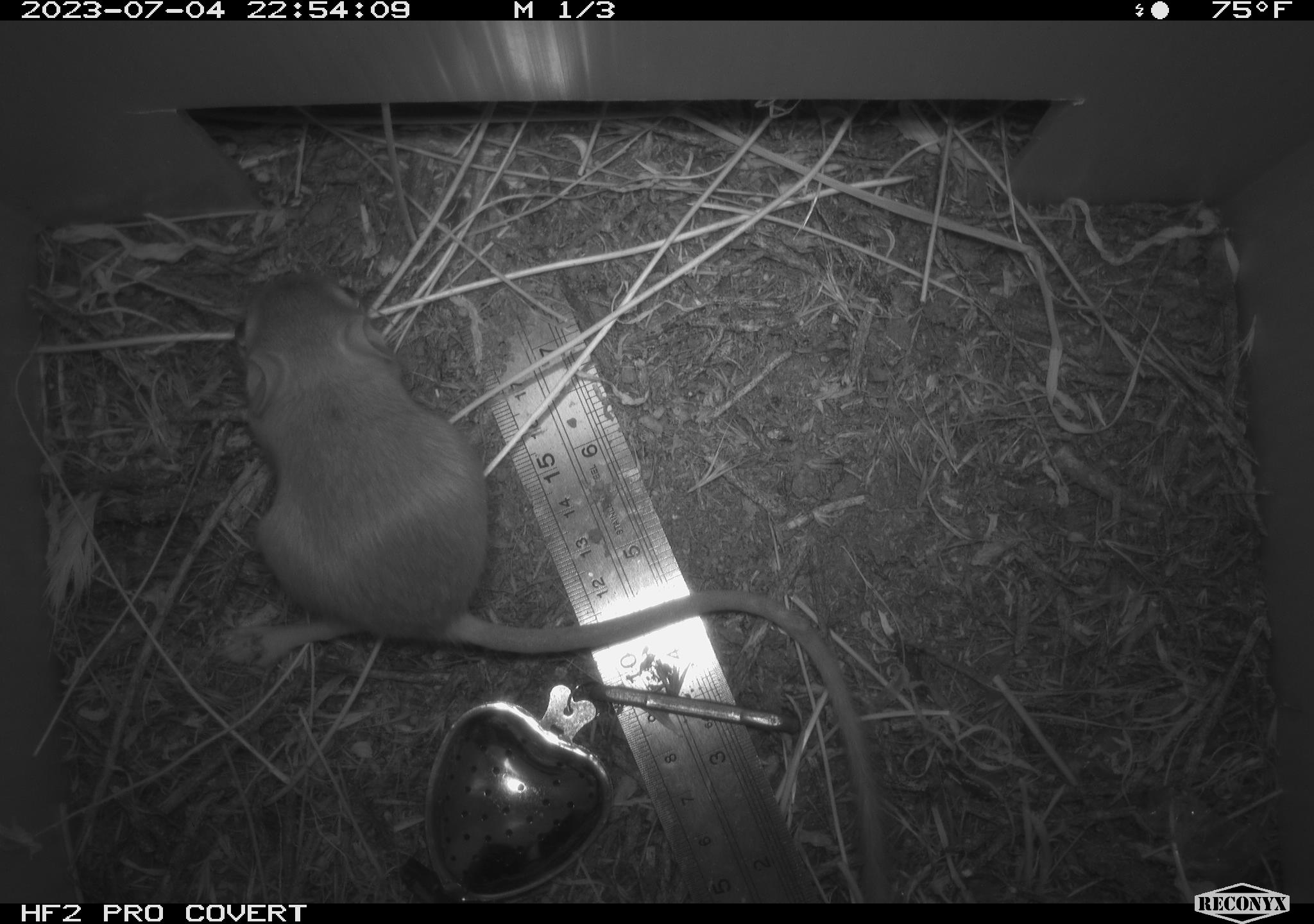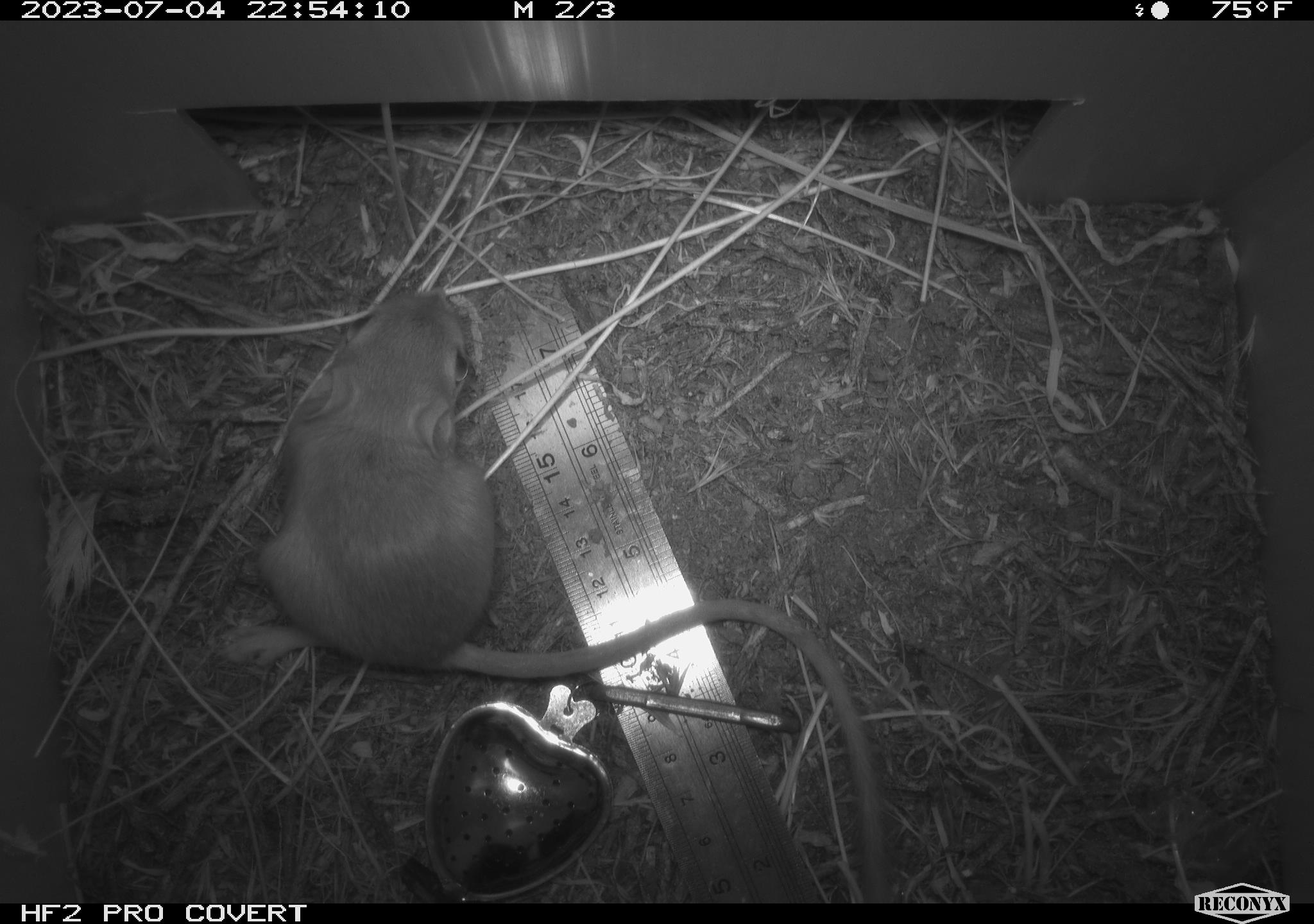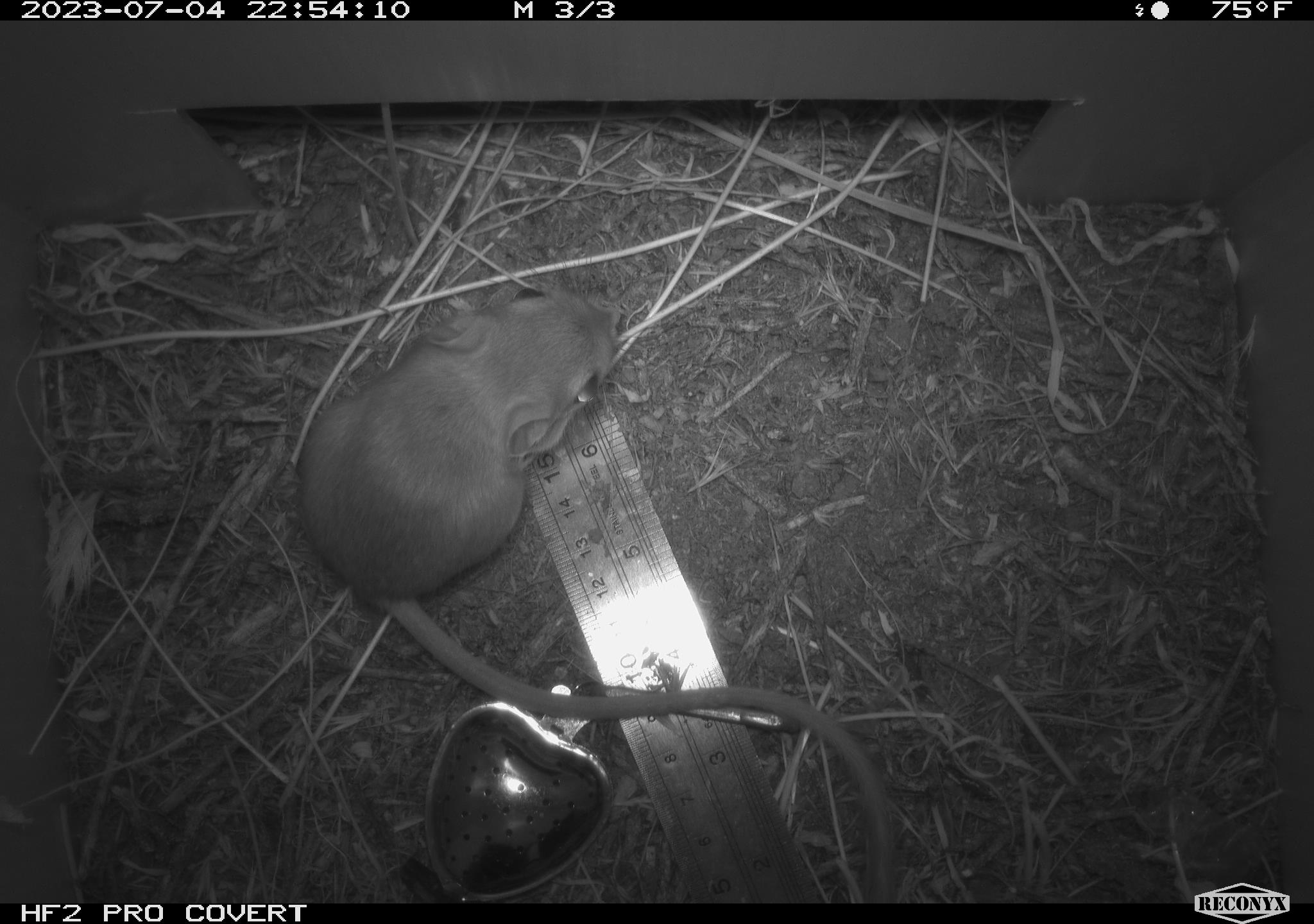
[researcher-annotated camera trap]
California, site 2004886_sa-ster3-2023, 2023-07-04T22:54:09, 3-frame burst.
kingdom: Animalia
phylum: Chordata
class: Mammalia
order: Rodentia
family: Heteromyidae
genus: Dipodomys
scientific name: Dipodomys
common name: kangaroo rats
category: dipodomys species